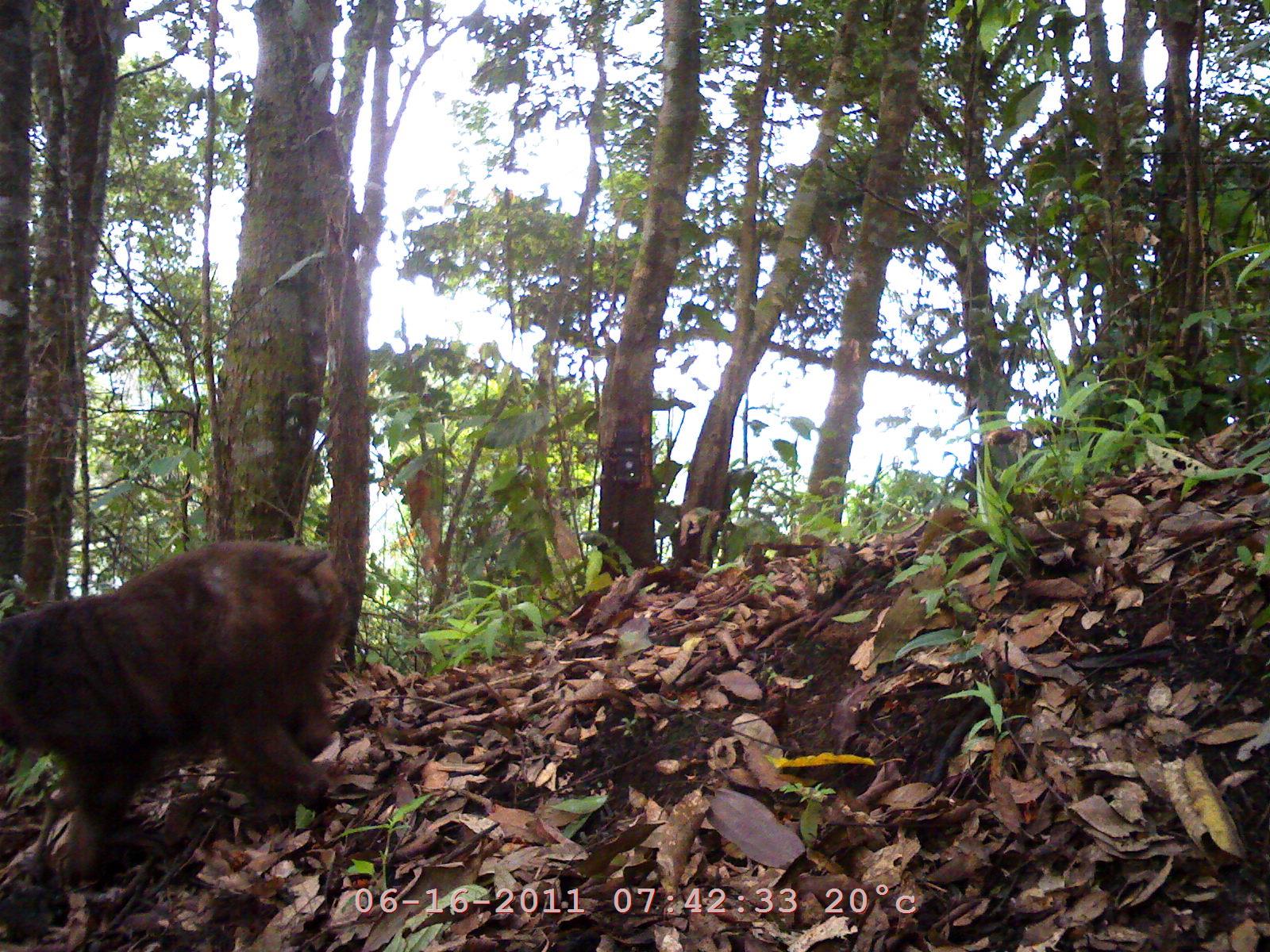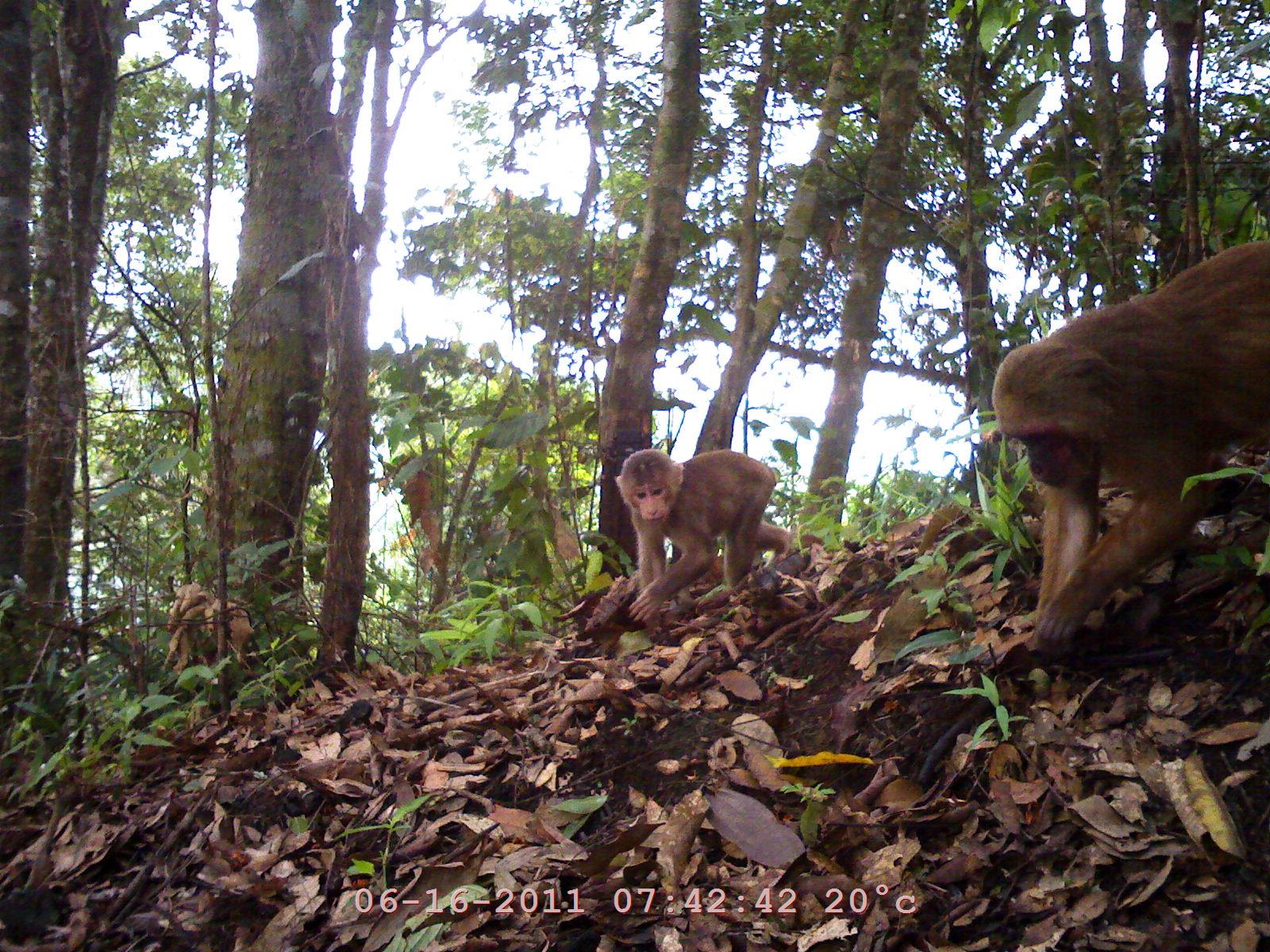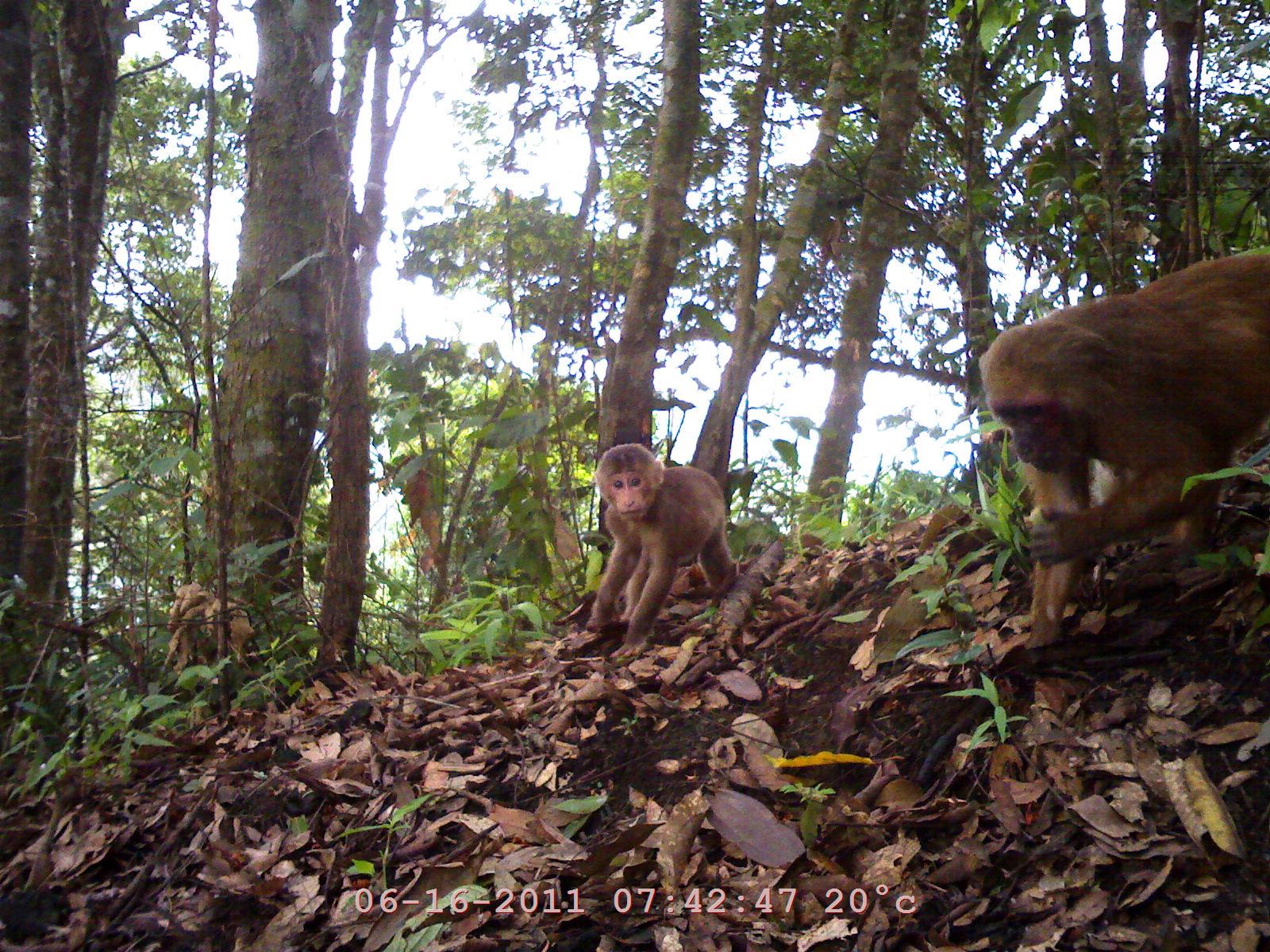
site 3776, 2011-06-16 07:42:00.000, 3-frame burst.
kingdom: Animalia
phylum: Chordata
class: Mammalia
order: Primates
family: Cercopithecidae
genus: Macaca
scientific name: Macaca arctoides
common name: stump-tailed macaque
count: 1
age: adult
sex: male